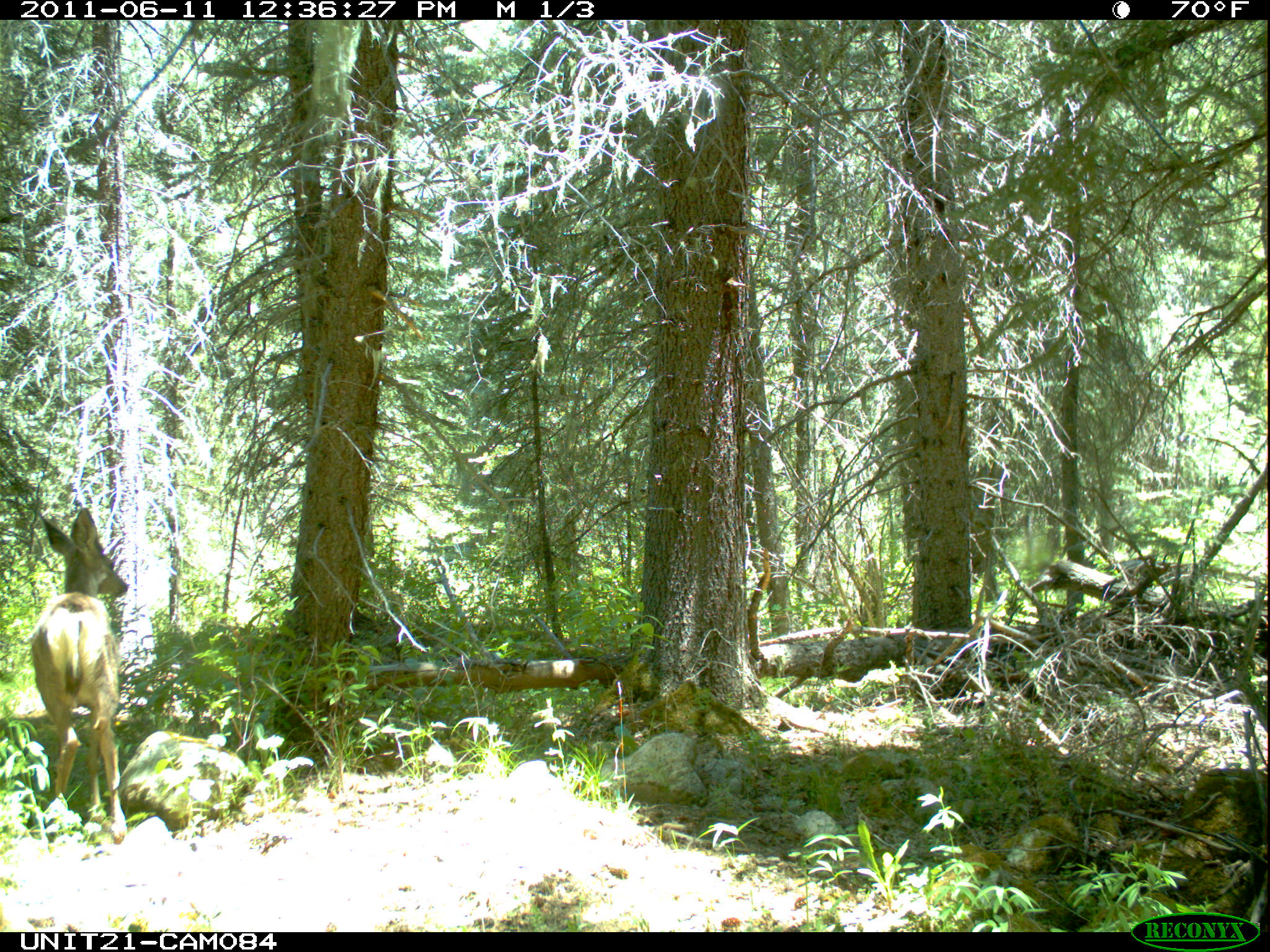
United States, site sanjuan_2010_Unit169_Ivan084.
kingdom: Animalia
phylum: Chordata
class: Mammalia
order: Artiodactyla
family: Cervidae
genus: Odocoileus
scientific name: Odocoileus hemionus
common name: mule deer